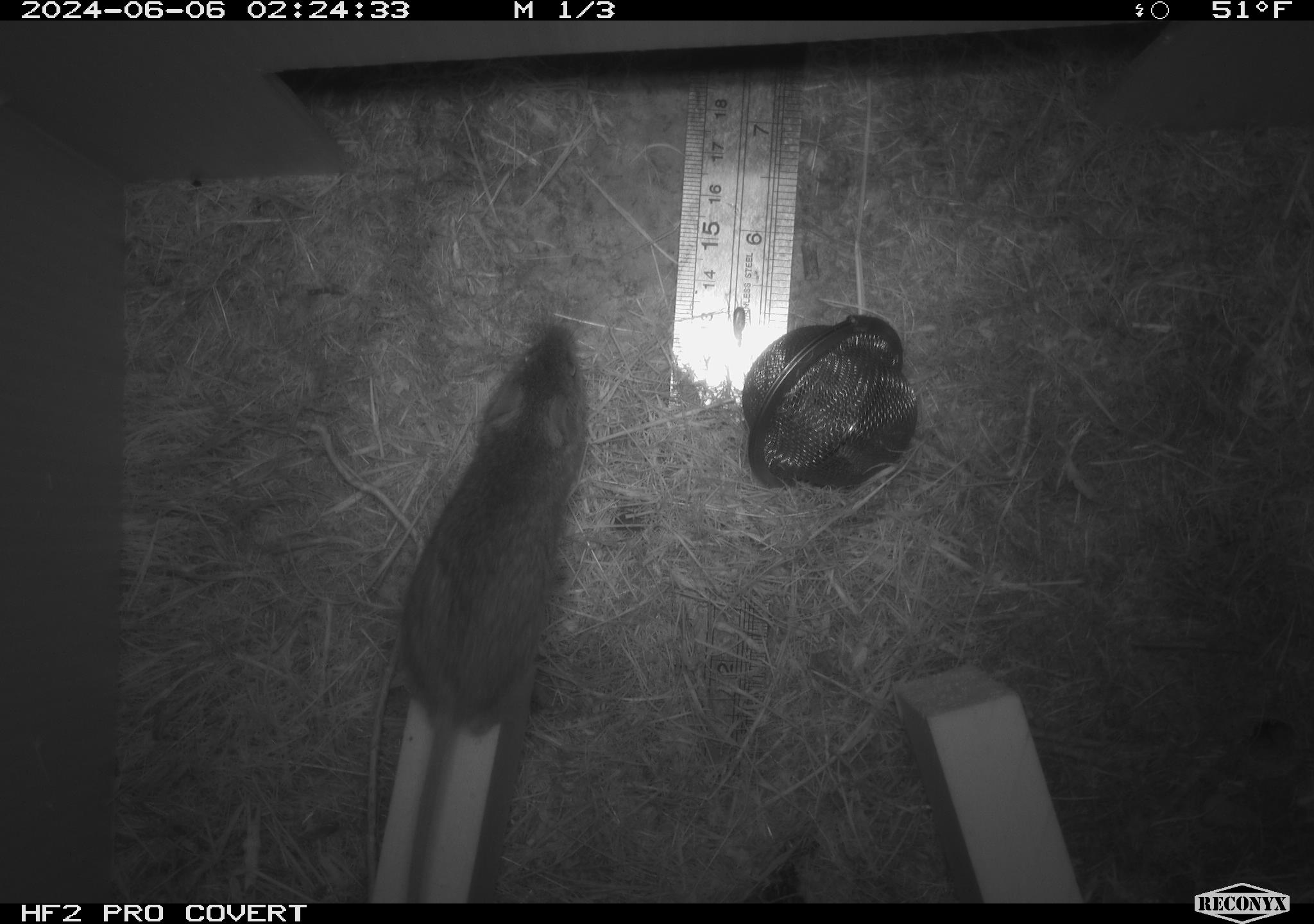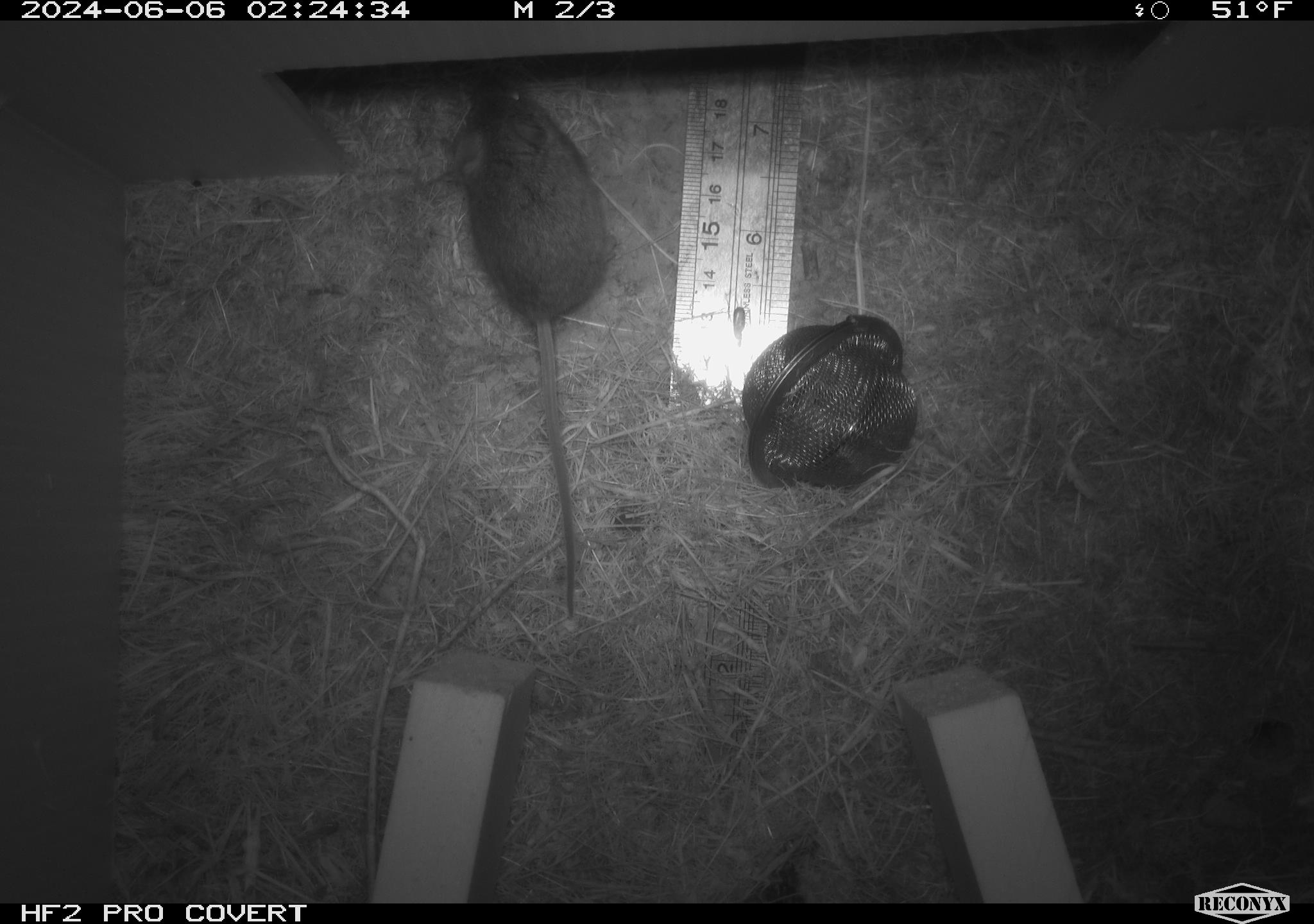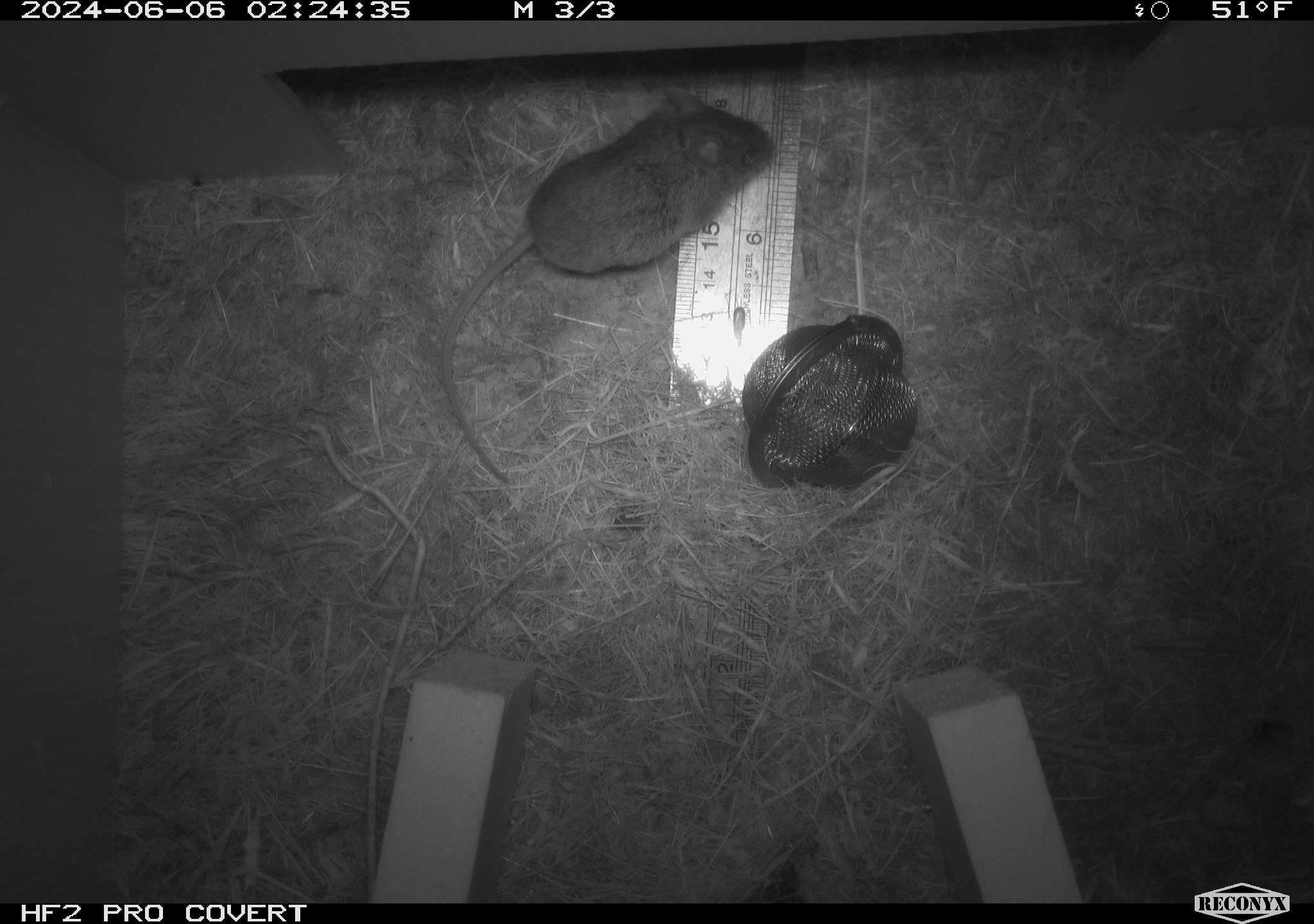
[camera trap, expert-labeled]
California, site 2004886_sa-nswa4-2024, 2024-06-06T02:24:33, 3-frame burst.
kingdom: Animalia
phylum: Arthropoda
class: Insecta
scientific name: Insecta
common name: insect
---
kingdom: Animalia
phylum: Chordata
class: Mammalia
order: Rodentia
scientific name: Rodentia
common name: mouse species